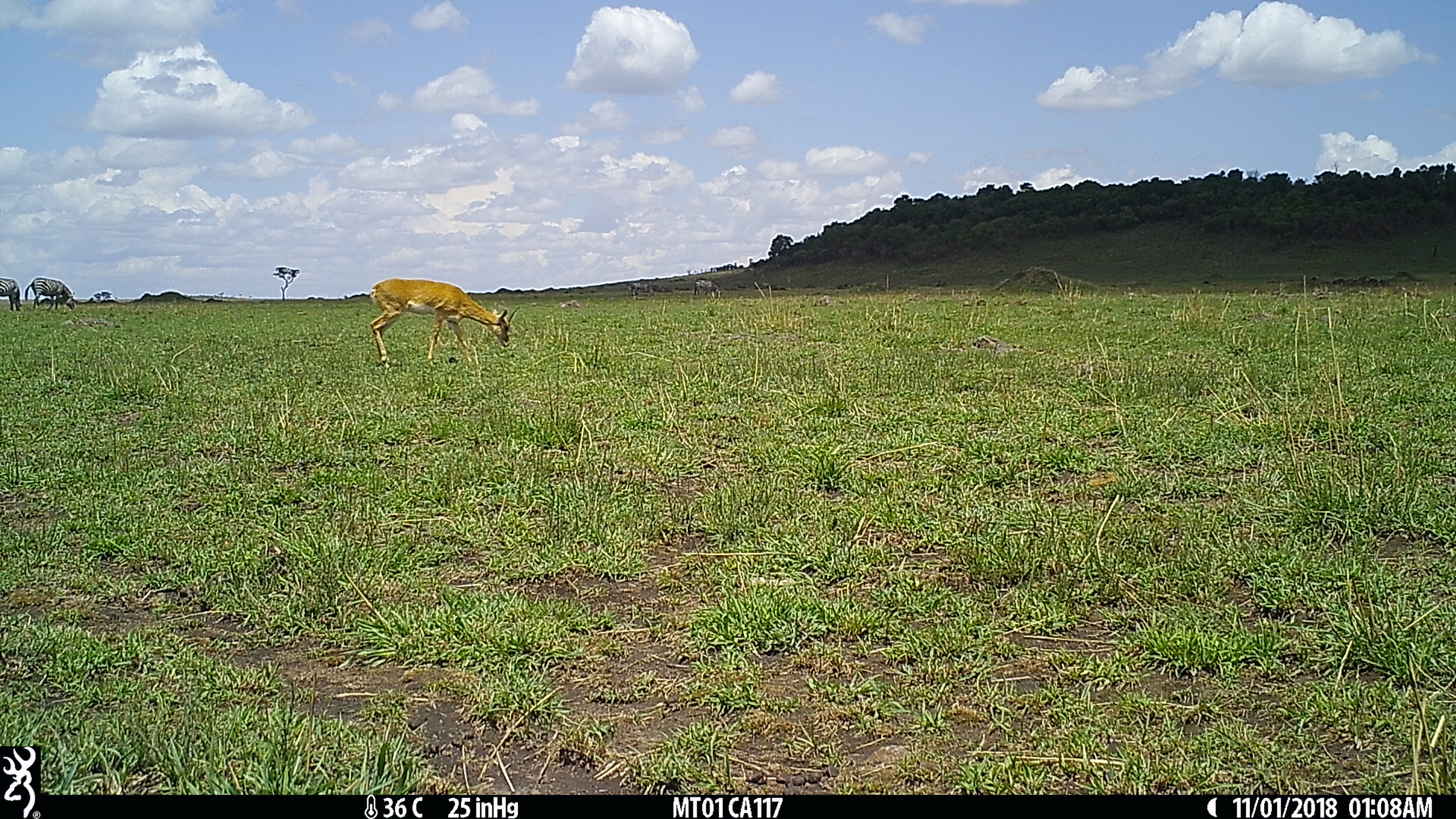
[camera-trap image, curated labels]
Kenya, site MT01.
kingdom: Animalia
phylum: Chordata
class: Mammalia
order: Artiodactyla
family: Bovidae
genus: Ourebia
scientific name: Ourebia ourebi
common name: oribi